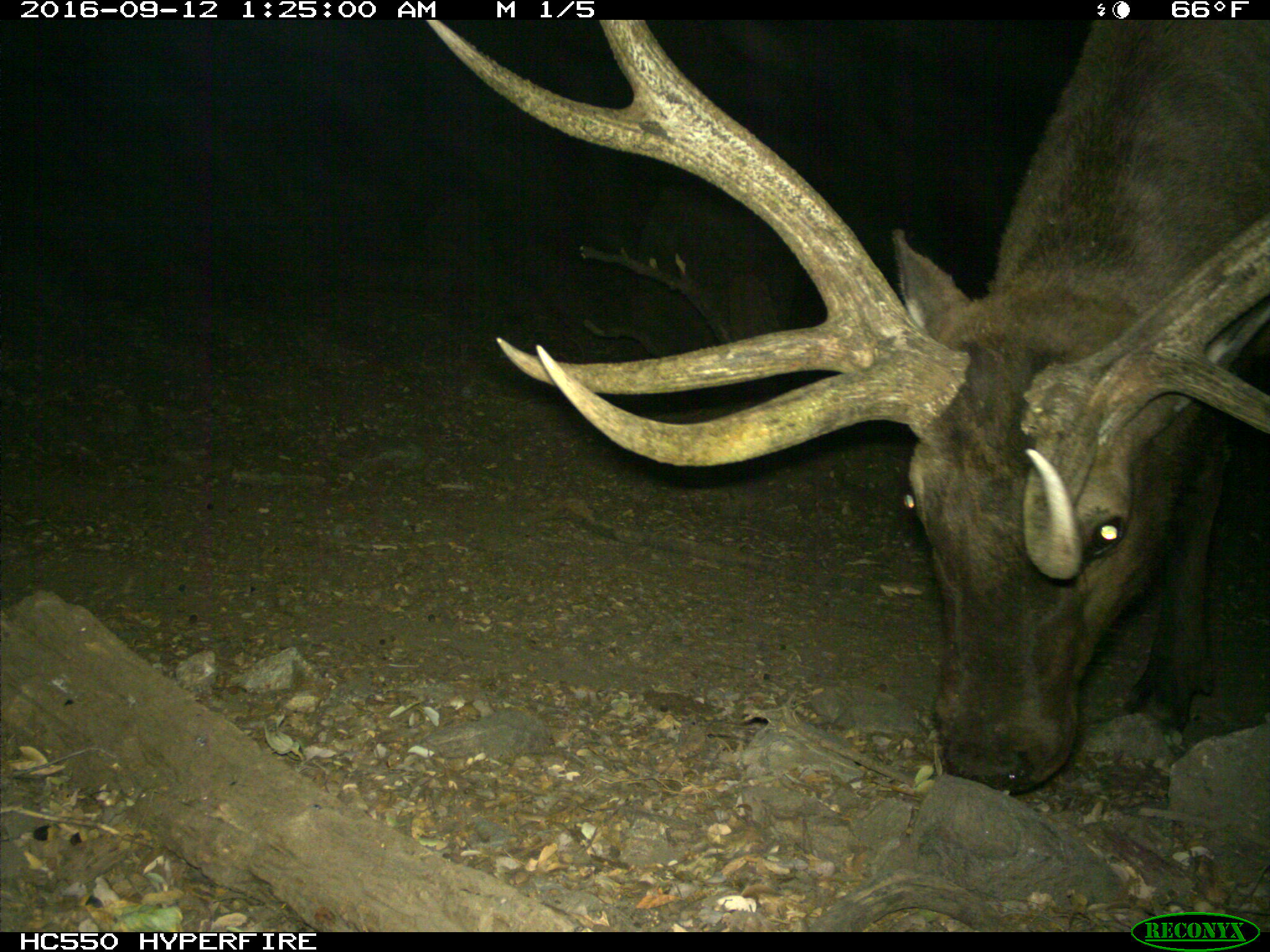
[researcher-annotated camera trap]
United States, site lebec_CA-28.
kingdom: Animalia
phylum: Chordata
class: Mammalia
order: Artiodactyla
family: Cervidae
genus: Cervus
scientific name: Cervus canadensis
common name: elk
Cervus canadensis (elk).